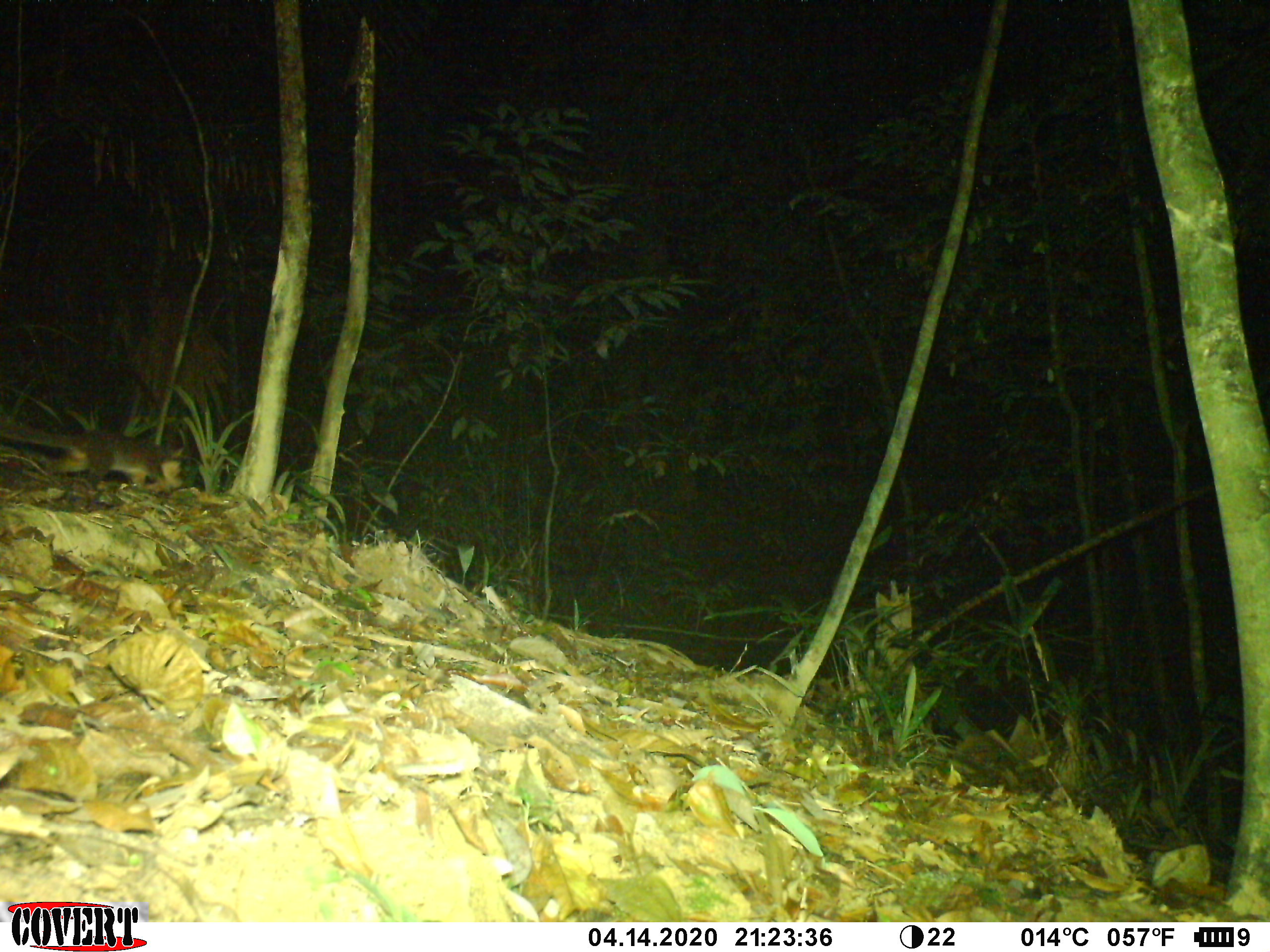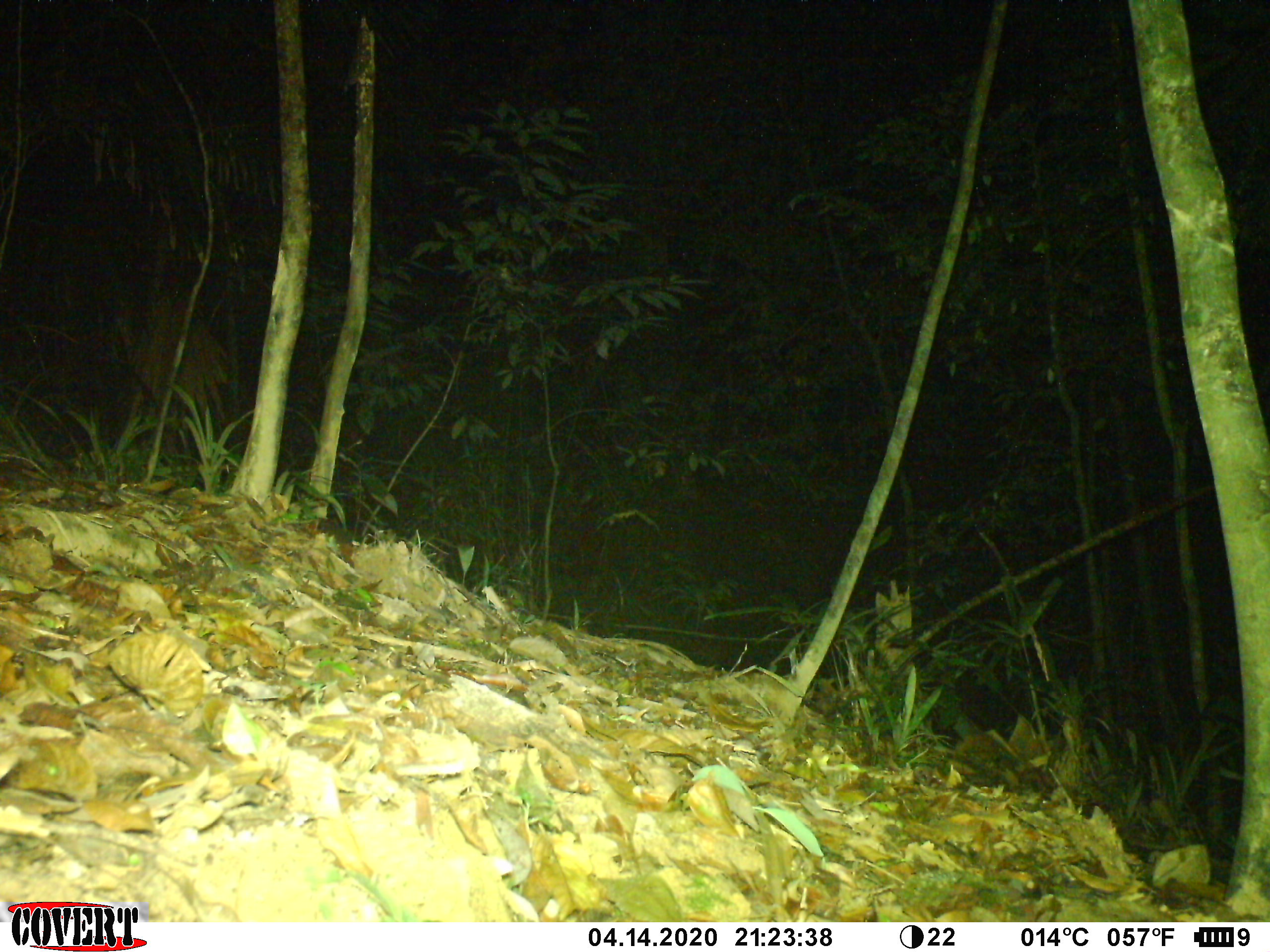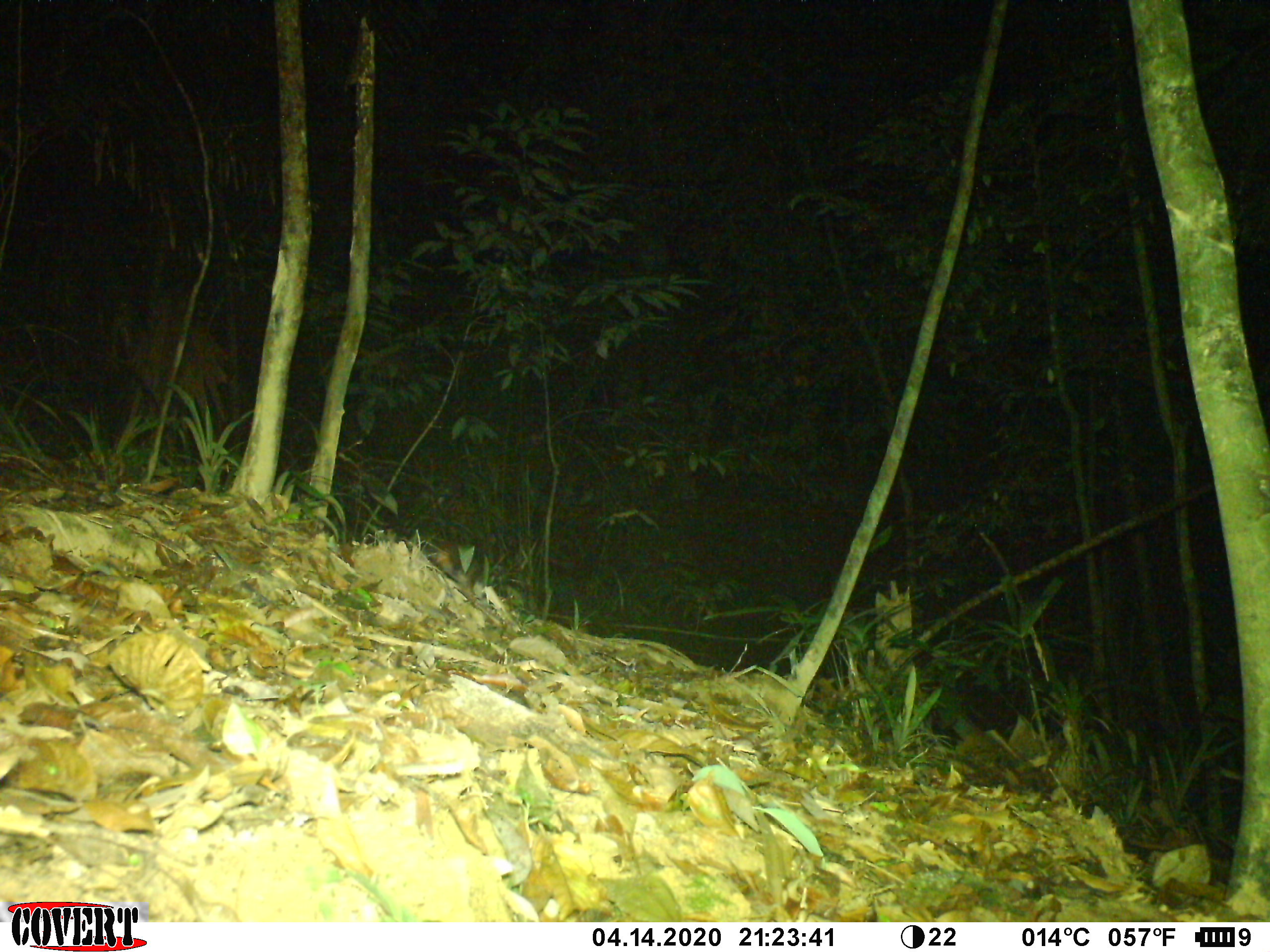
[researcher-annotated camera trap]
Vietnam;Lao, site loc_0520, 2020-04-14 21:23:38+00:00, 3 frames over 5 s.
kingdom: Animalia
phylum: Chordata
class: Mammalia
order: Carnivora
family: Mustelidae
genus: Melogale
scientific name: Melogale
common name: ferret badger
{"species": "ferret badger (Melogale)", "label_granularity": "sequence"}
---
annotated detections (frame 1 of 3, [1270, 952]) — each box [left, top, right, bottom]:
ferret badger: [0, 416, 185, 489]